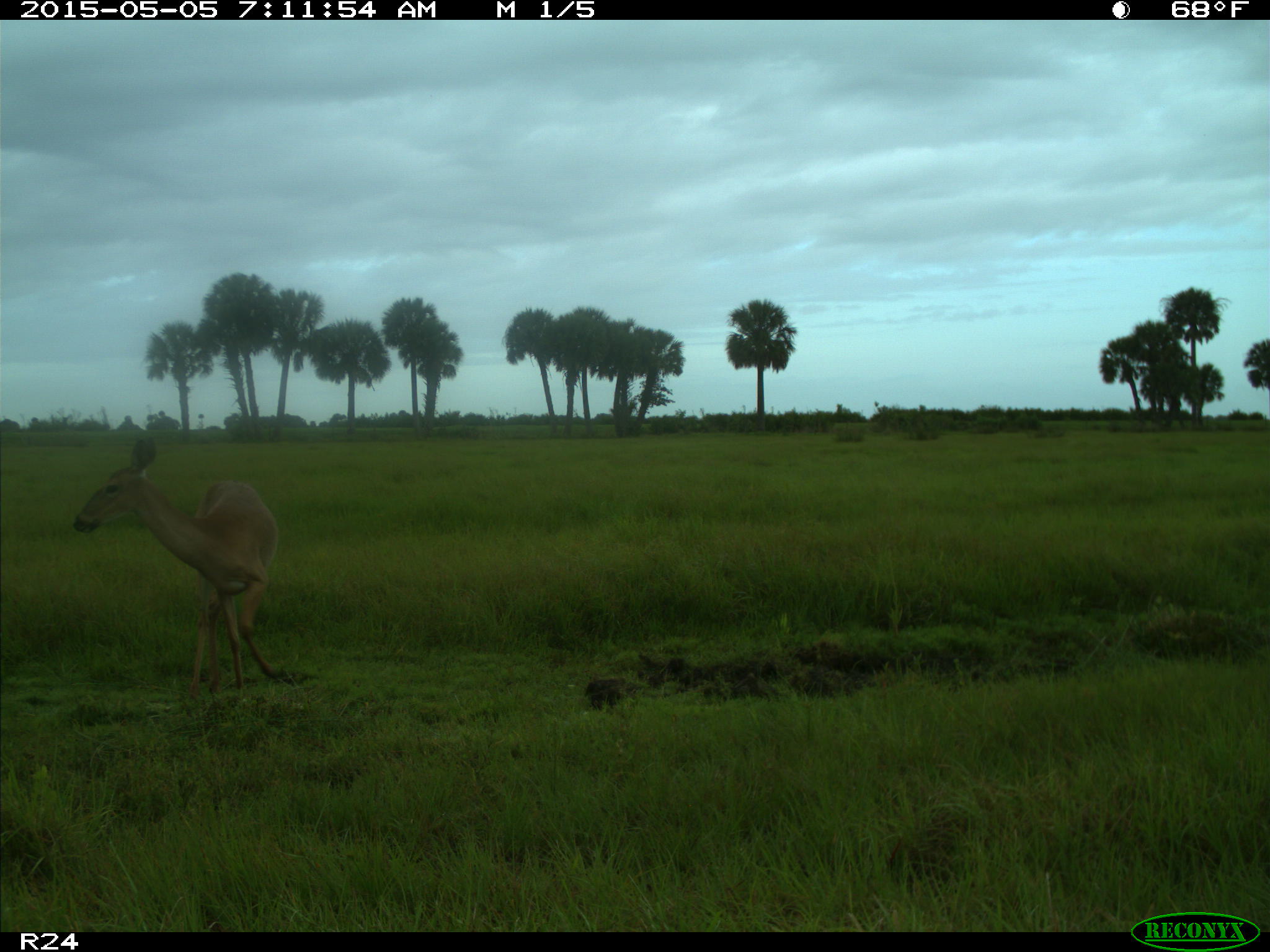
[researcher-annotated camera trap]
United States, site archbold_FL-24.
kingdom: Animalia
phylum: Chordata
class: Mammalia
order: Artiodactyla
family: Bovidae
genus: Bos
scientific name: Bos taurus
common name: domestic cow